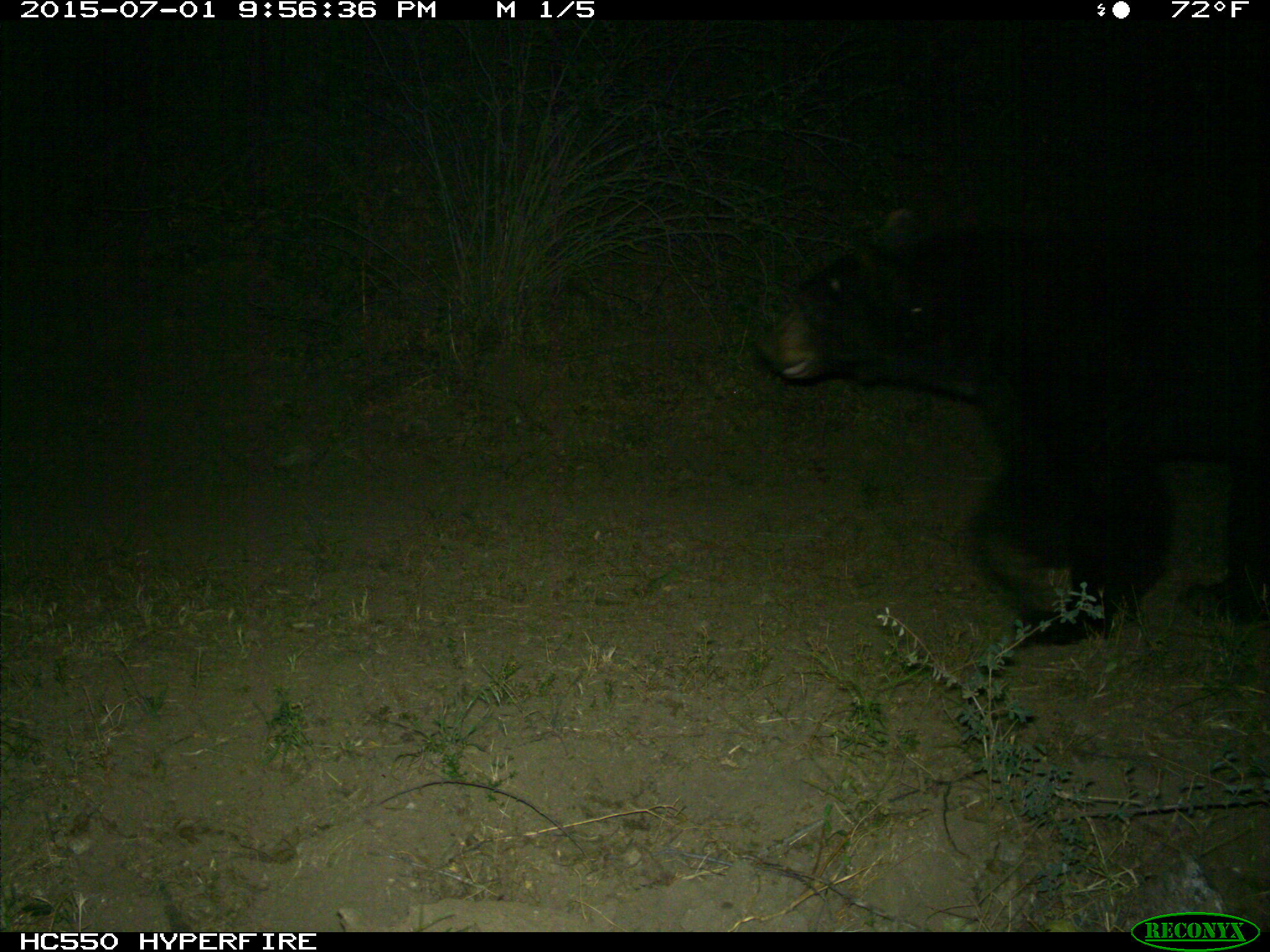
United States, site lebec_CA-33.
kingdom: Animalia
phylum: Chordata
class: Mammalia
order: Carnivora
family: Ursidae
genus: Ursus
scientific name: Ursus americanus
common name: american black bear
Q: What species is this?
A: Ursus americanus (american black bear).